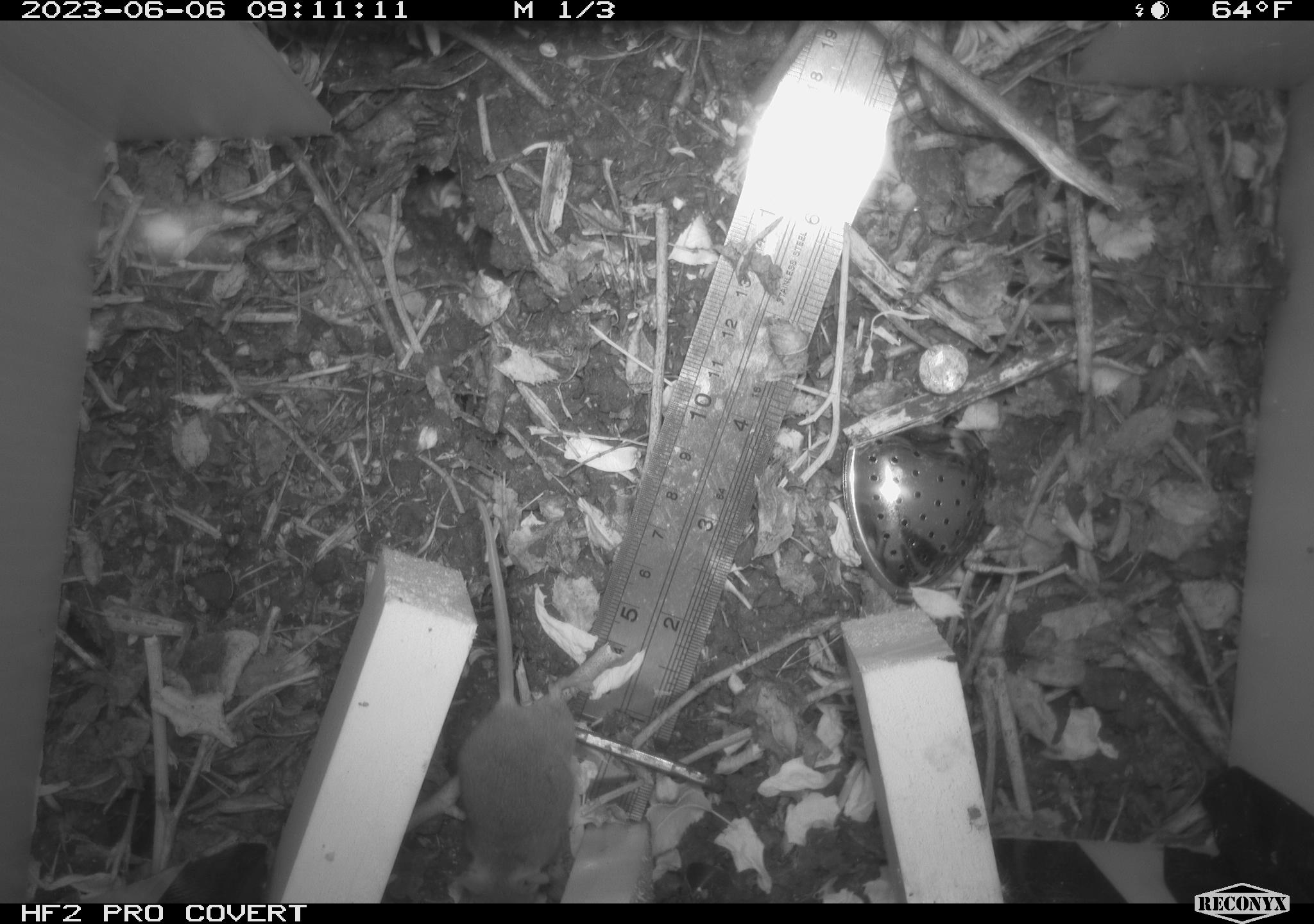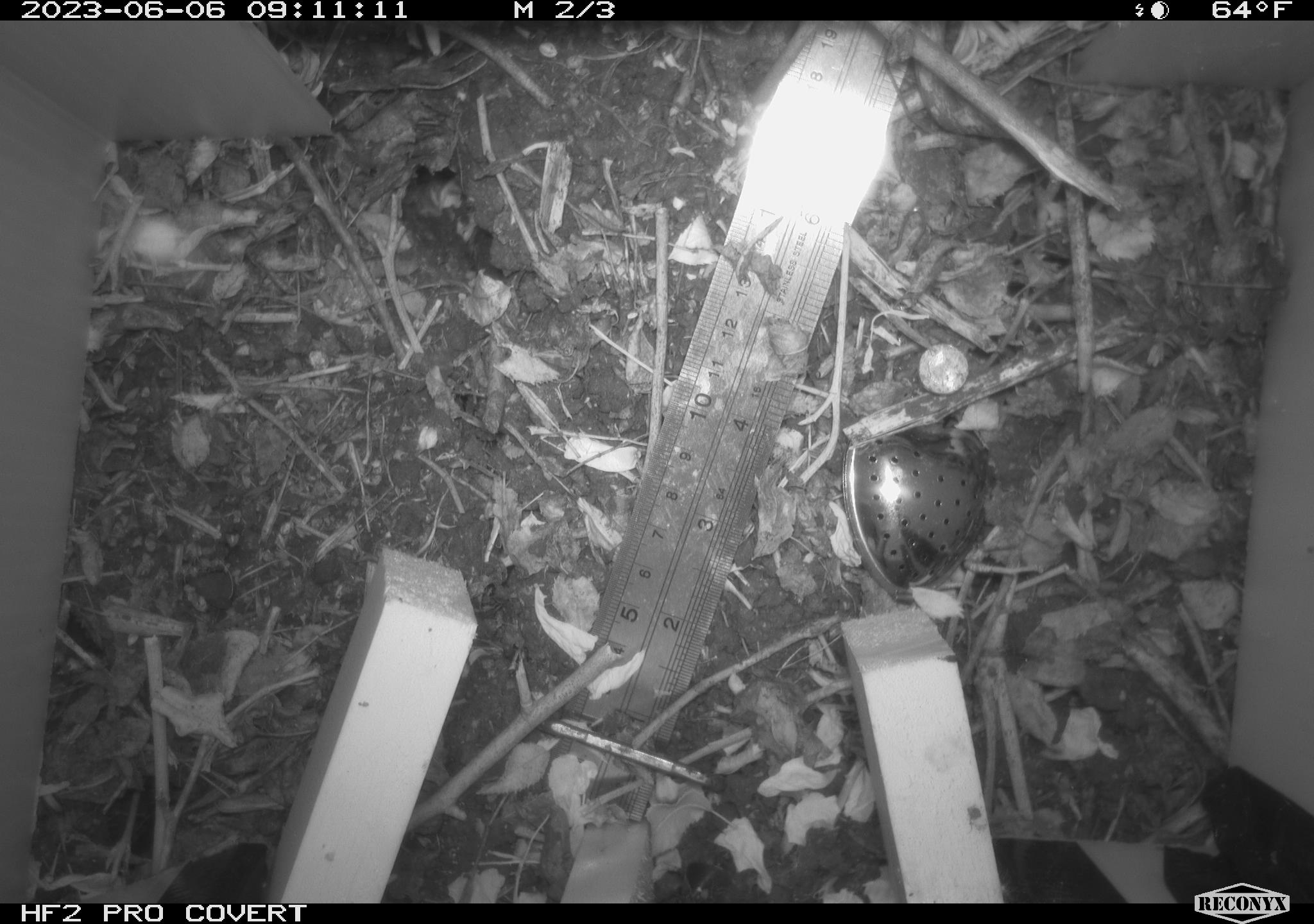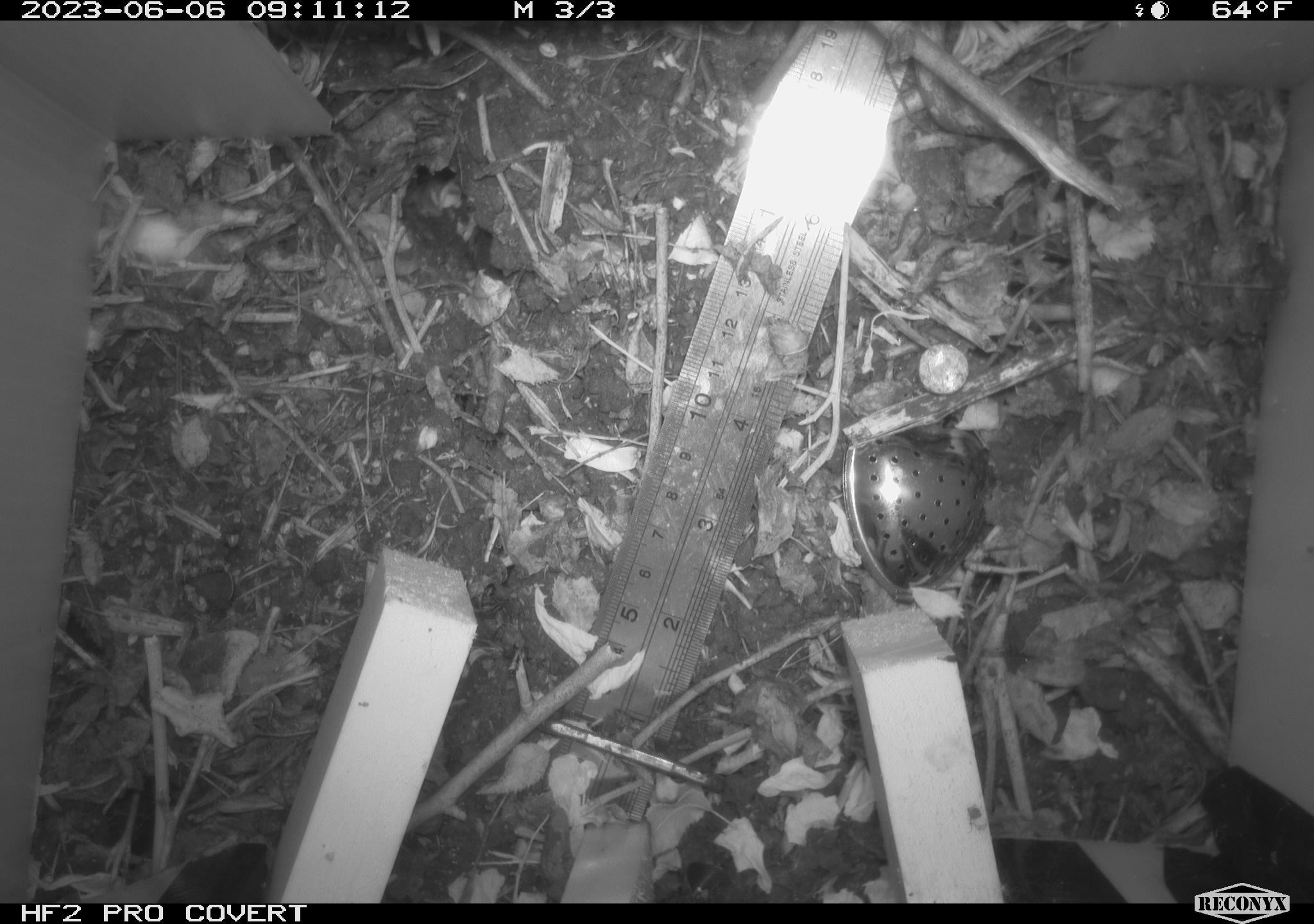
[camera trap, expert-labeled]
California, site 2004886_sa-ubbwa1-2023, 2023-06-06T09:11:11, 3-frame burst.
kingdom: Animalia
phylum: Chordata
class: Mammalia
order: Rodentia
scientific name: Rodentia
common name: rodent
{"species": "rodent (Rodentia)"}